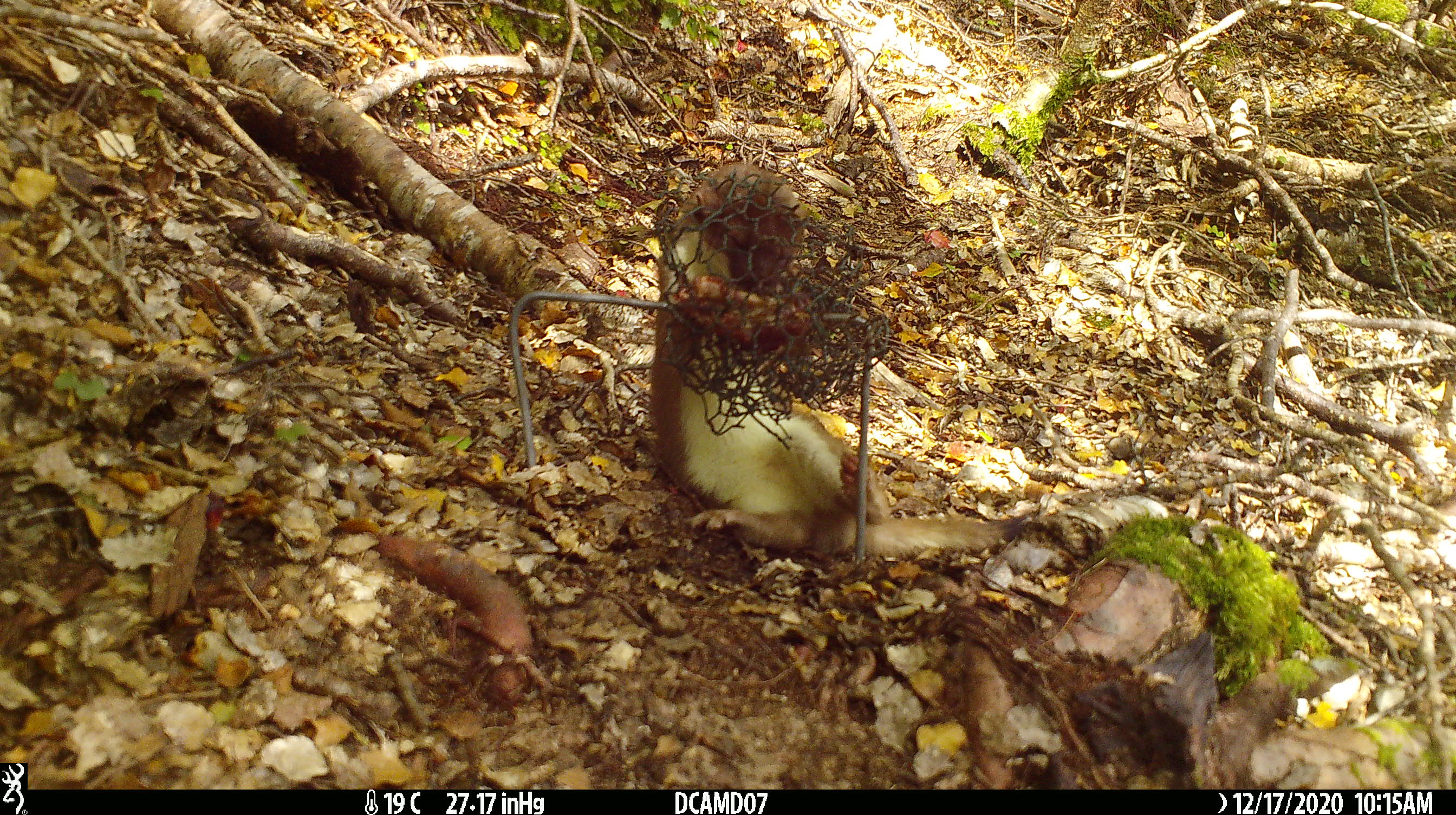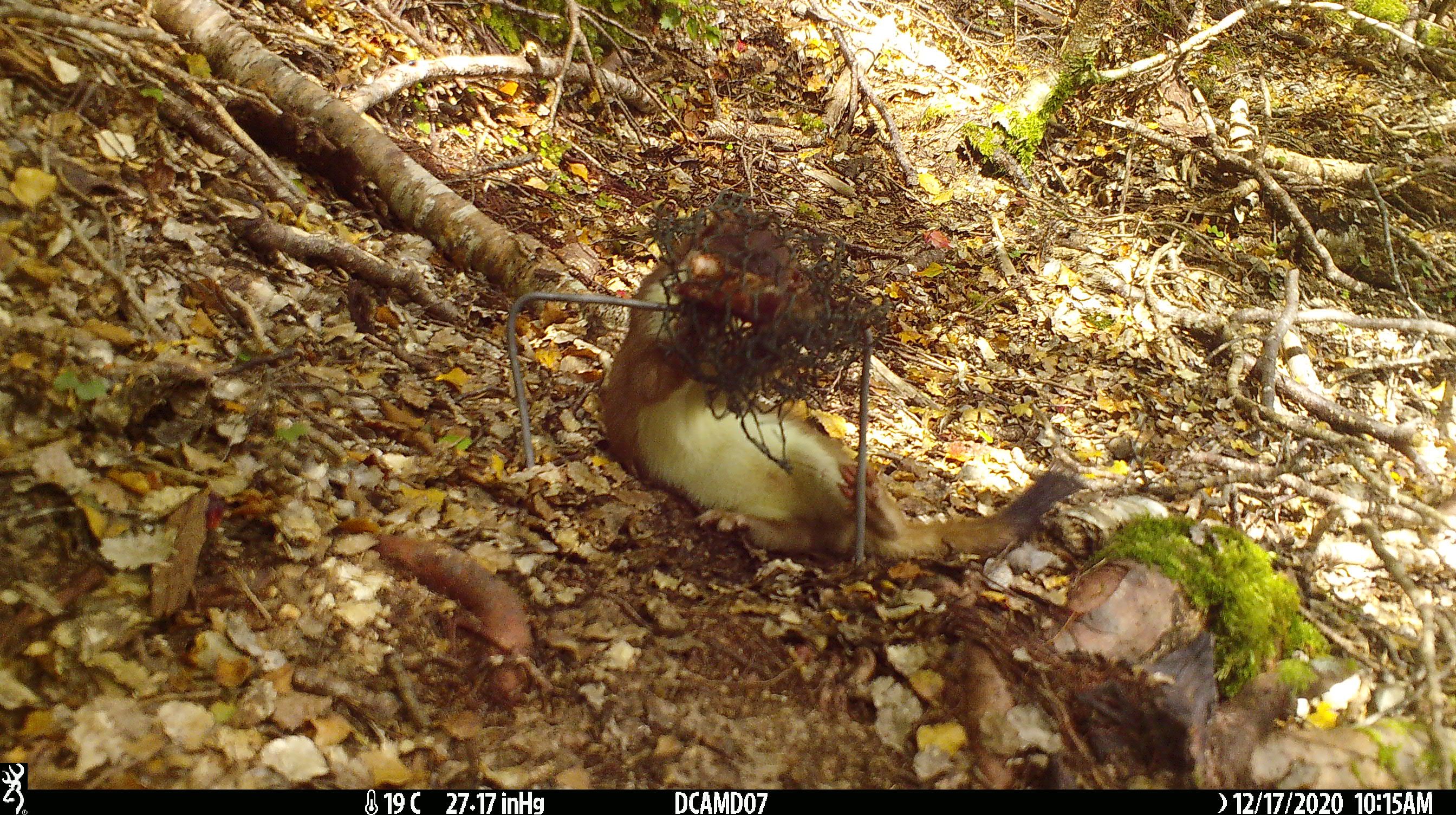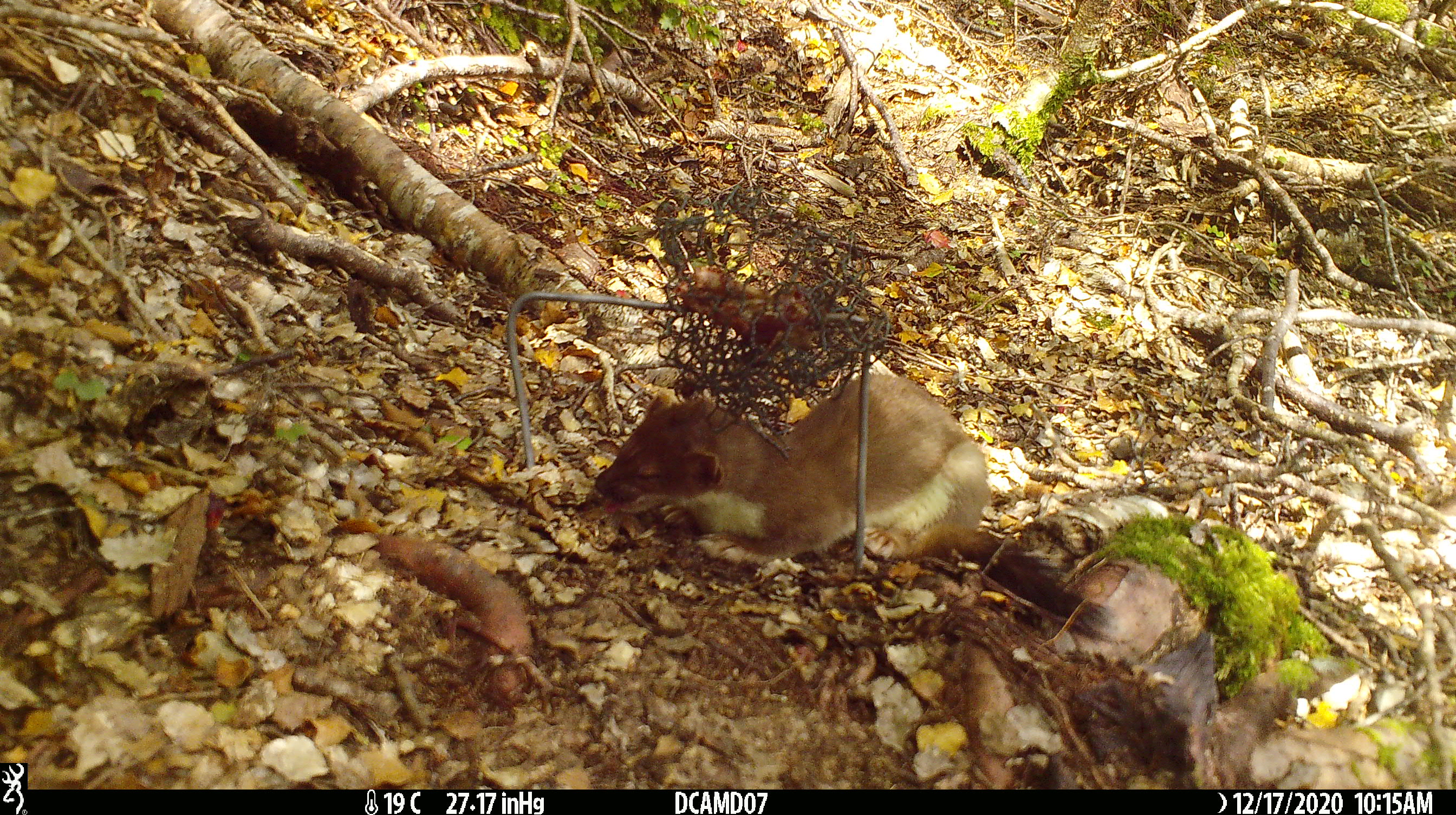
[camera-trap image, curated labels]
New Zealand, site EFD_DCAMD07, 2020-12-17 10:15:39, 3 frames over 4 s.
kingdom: Animalia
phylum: Chordata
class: Mammalia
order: Carnivora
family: Mustelidae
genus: Mustela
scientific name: Mustela erminea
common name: stoat